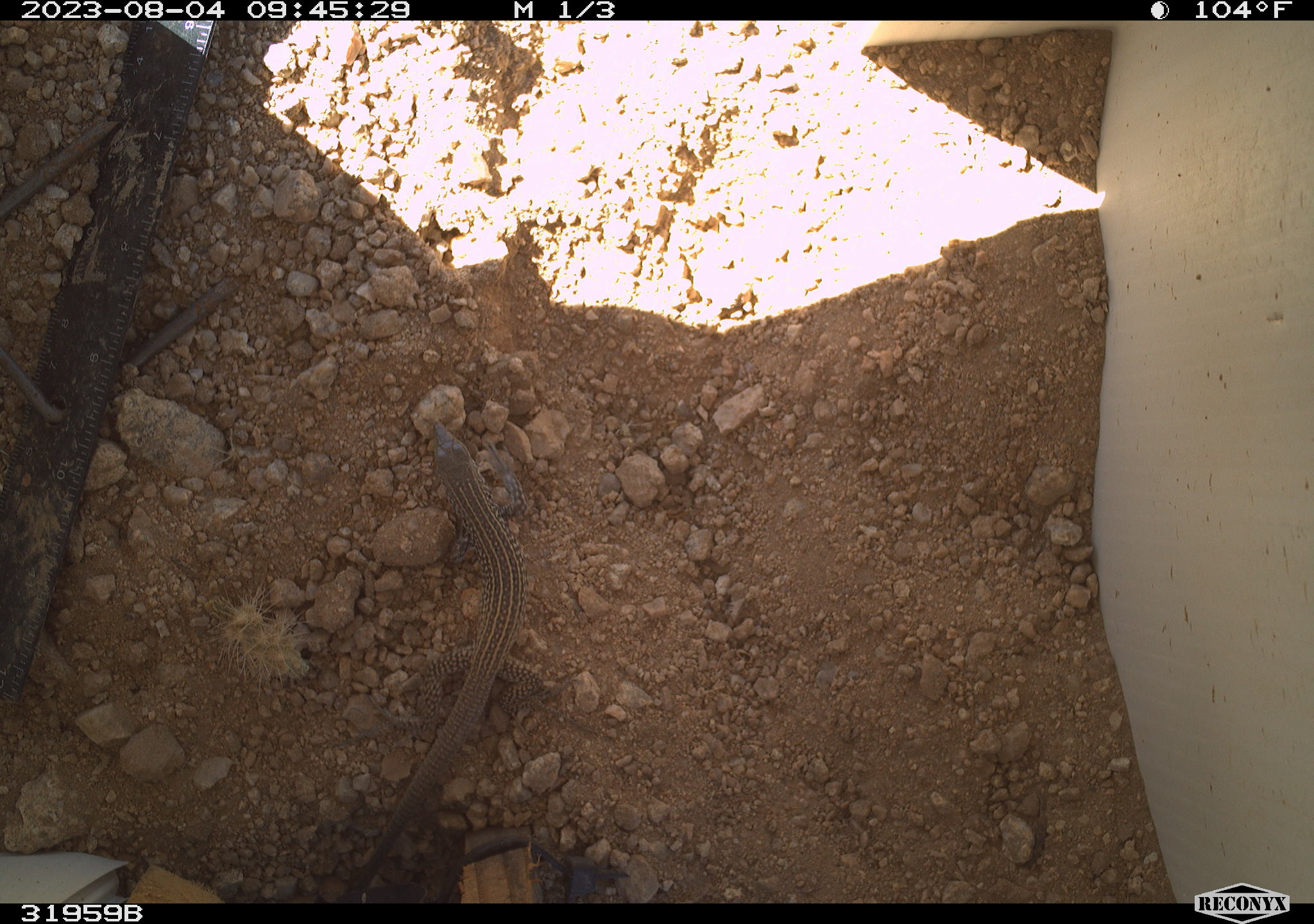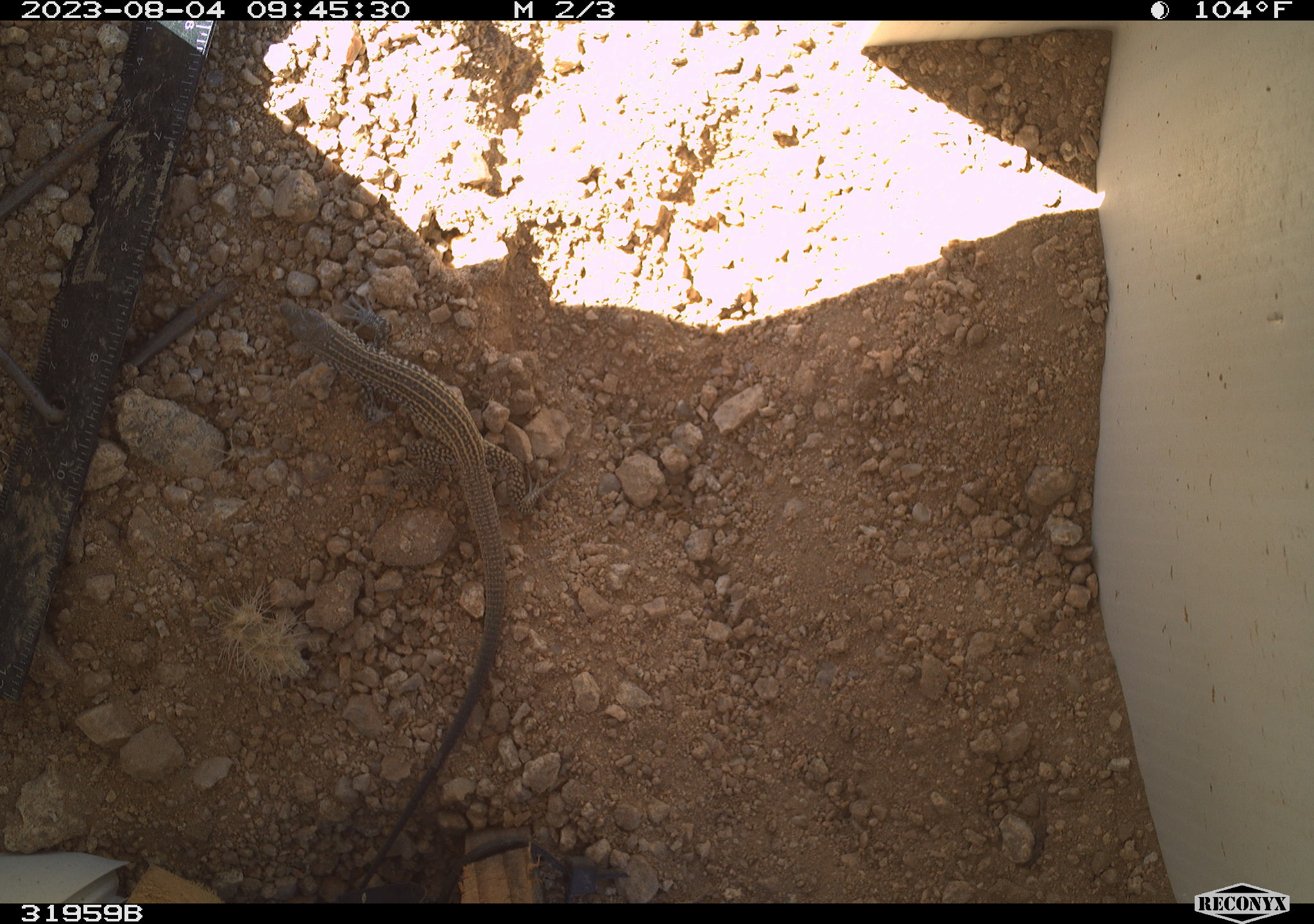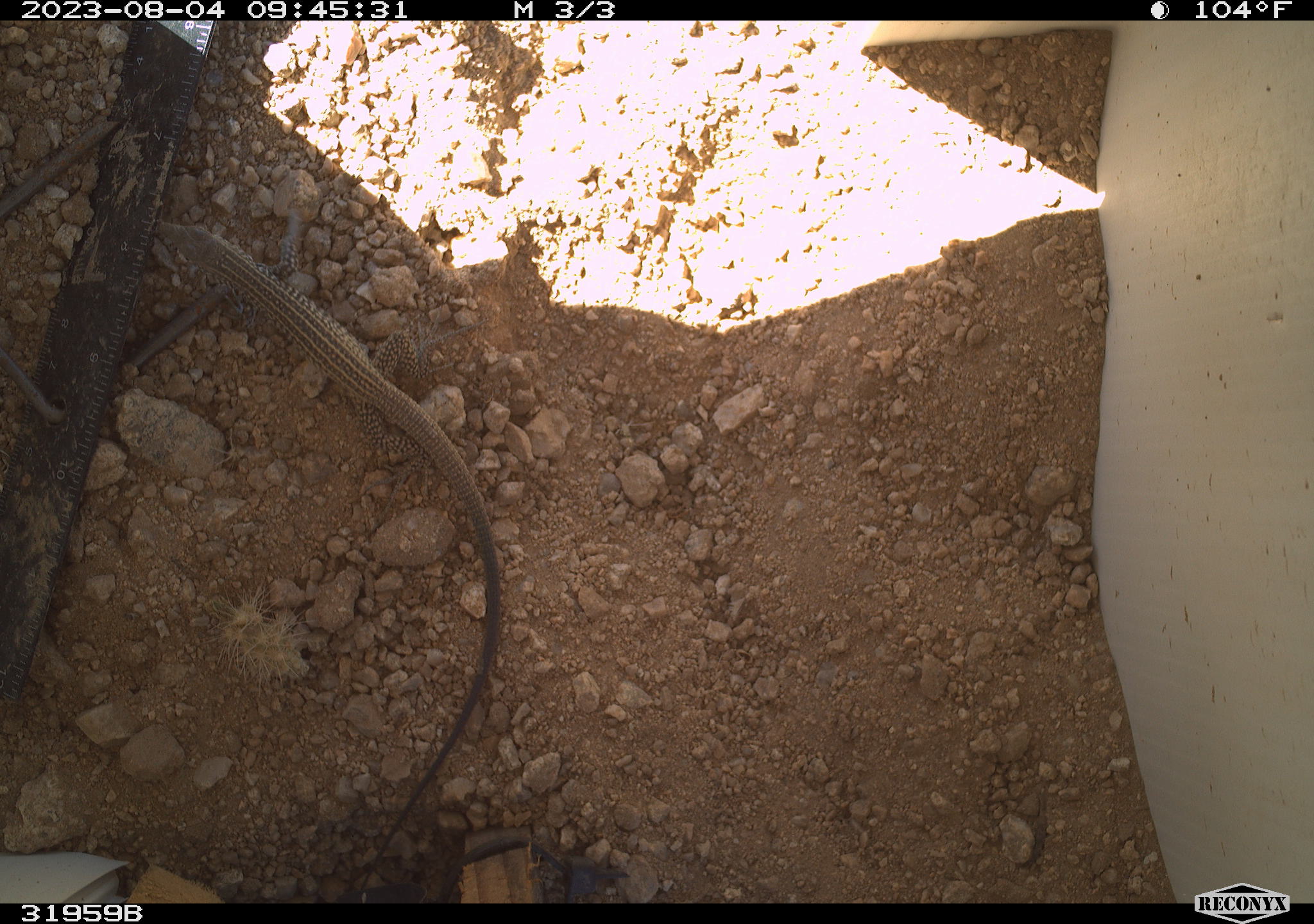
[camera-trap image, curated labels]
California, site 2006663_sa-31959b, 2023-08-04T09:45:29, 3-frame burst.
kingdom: Animalia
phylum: Chordata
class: Reptilia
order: Squamata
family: Teiidae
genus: Aspidoscelis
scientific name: Aspidoscelis tigris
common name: western whiptail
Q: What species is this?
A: Western whiptail (Aspidoscelis tigris).